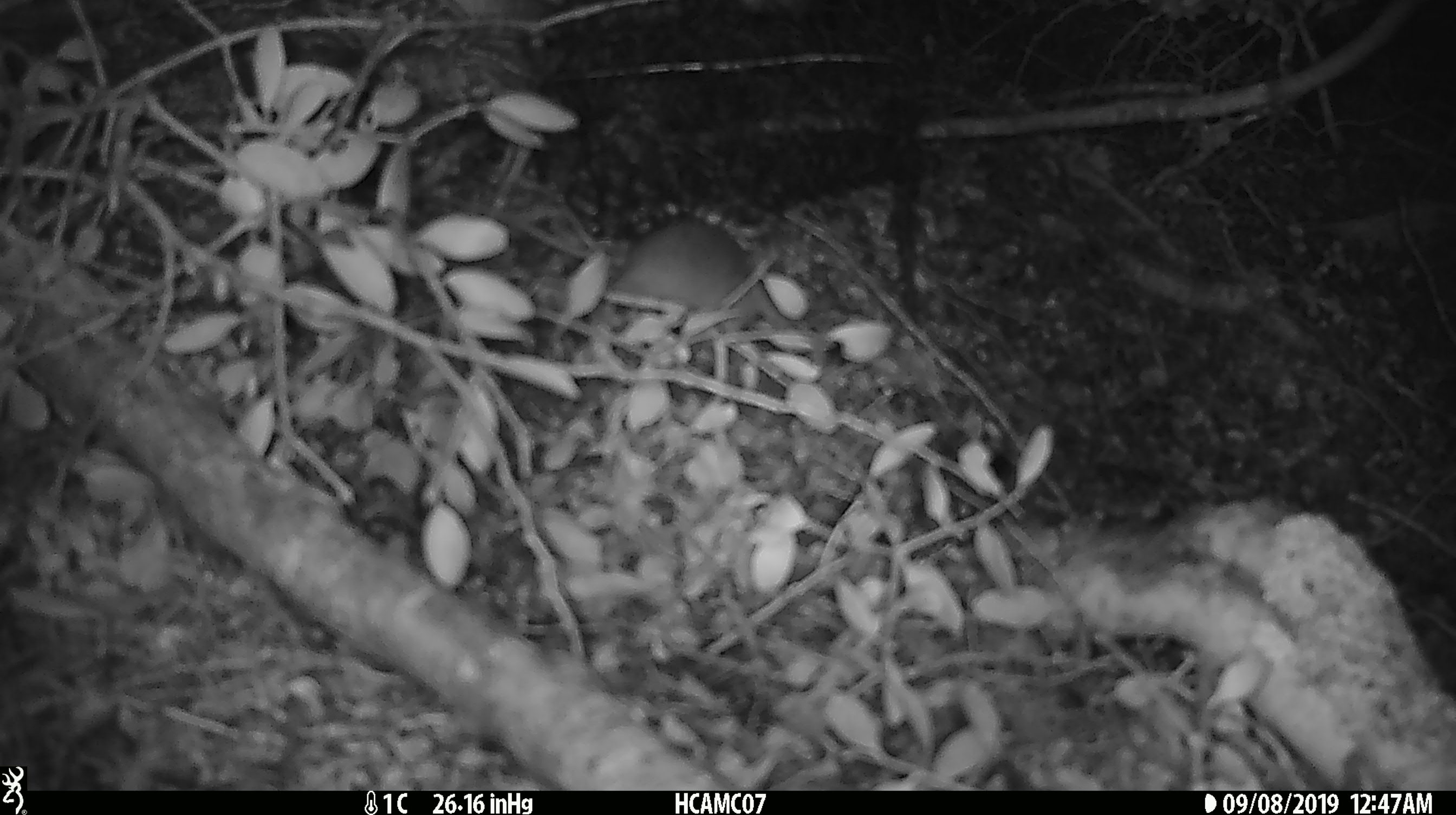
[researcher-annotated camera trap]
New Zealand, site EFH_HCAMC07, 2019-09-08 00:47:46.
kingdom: Animalia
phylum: Chordata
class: Mammalia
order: Rodentia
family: Muridae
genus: Mus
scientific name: Mus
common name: mouse